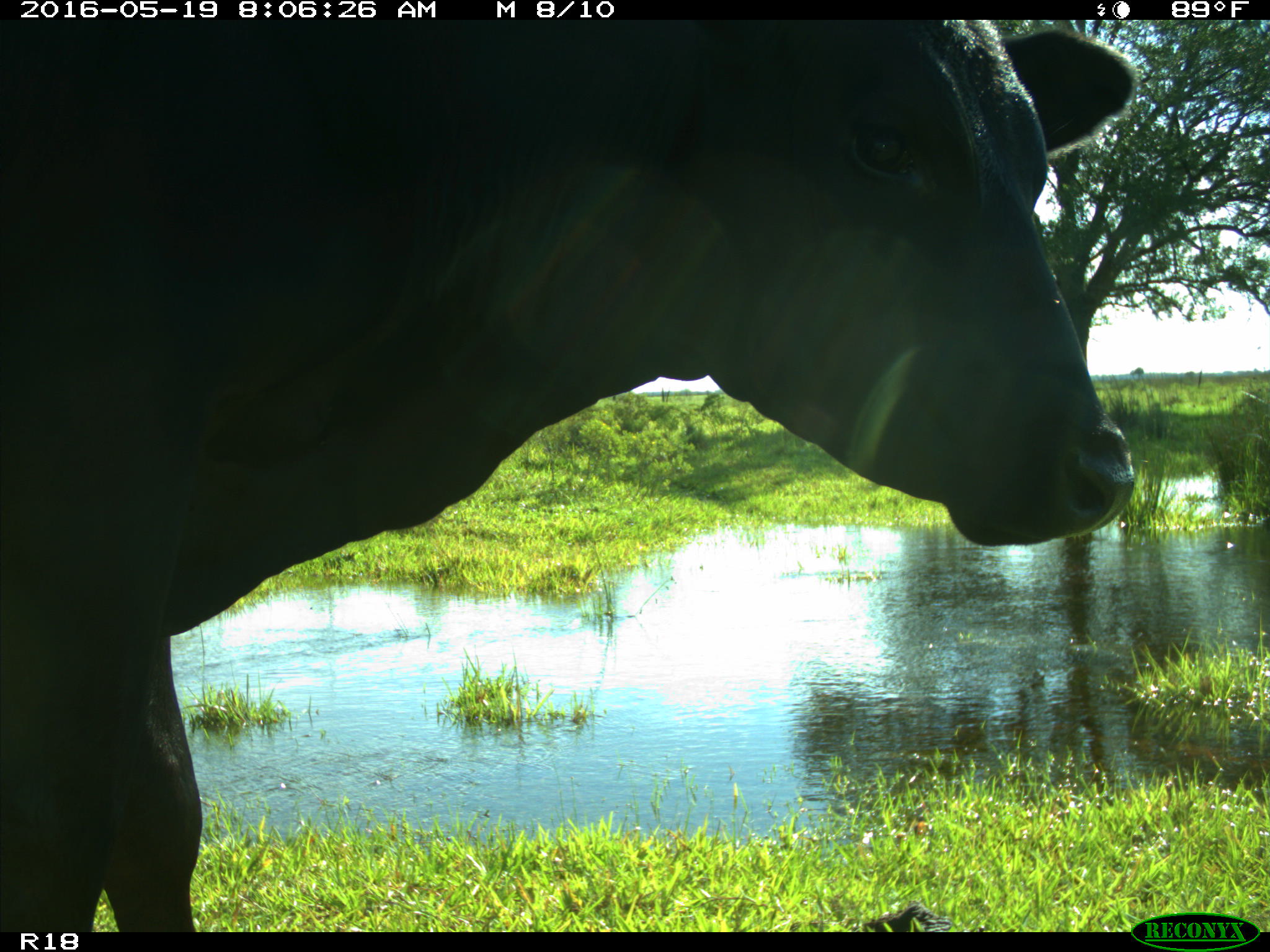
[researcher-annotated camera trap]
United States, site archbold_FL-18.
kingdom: Animalia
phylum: Chordata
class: Mammalia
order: Artiodactyla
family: Bovidae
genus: Bos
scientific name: Bos taurus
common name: domestic cow